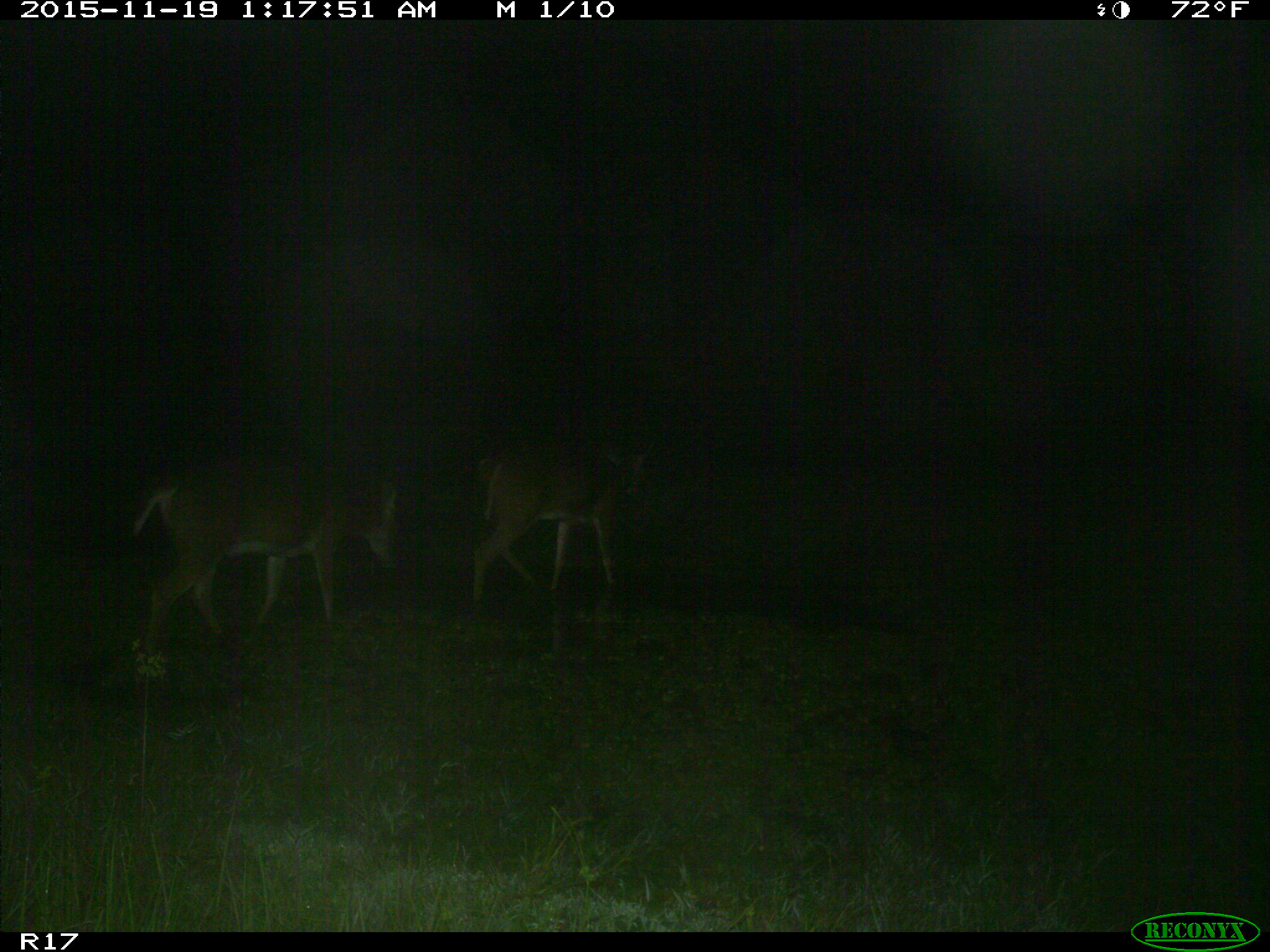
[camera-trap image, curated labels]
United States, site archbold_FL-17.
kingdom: Animalia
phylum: Chordata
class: Mammalia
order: Artiodactyla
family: Cervidae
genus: Odocoileus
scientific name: Odocoileus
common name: deer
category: unidentified deer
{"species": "unidentified deer (deer) (Odocoileus)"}